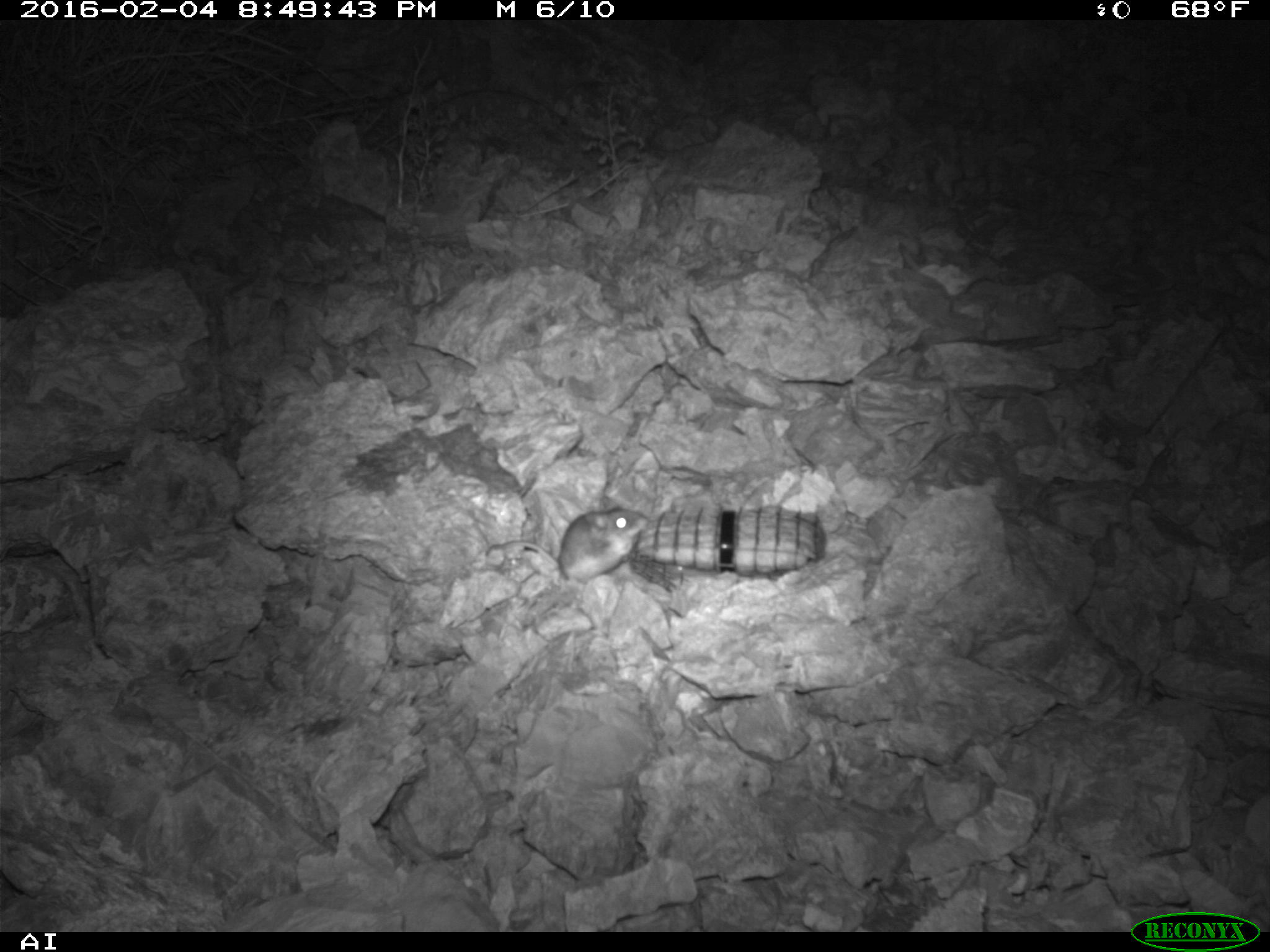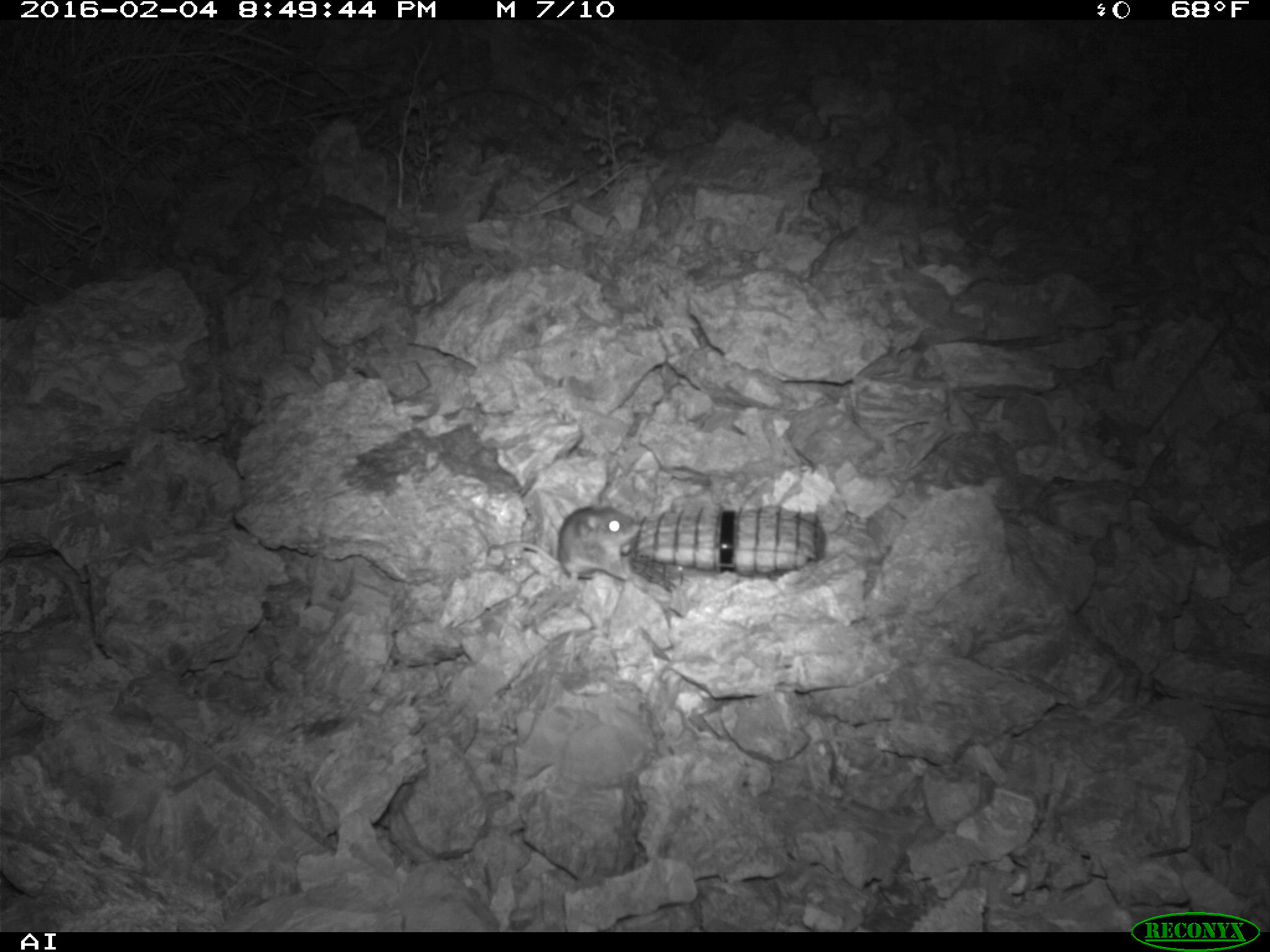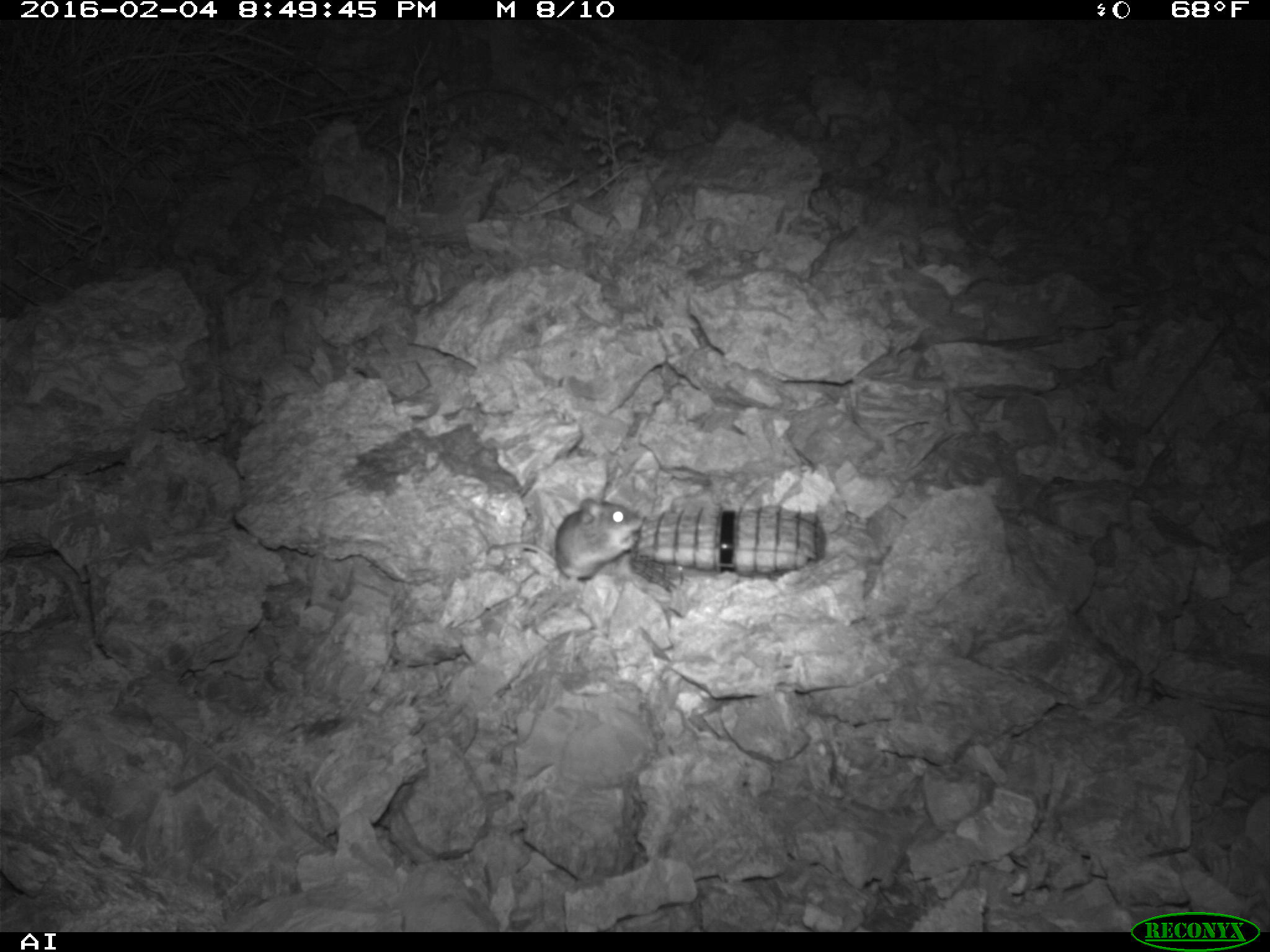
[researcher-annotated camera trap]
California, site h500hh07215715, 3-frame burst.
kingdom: Animalia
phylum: Chordata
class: Mammalia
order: Rodentia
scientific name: Rodentia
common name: rodent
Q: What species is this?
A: Rodent (Rodentia).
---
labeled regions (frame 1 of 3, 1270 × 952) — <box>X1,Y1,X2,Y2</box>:
rodent: <box>484,502,648,581</box>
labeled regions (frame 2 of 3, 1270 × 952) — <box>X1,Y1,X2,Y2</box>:
rodent: <box>485,489,642,596</box>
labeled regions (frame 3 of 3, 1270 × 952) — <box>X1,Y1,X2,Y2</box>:
rodent: <box>483,496,646,587</box>